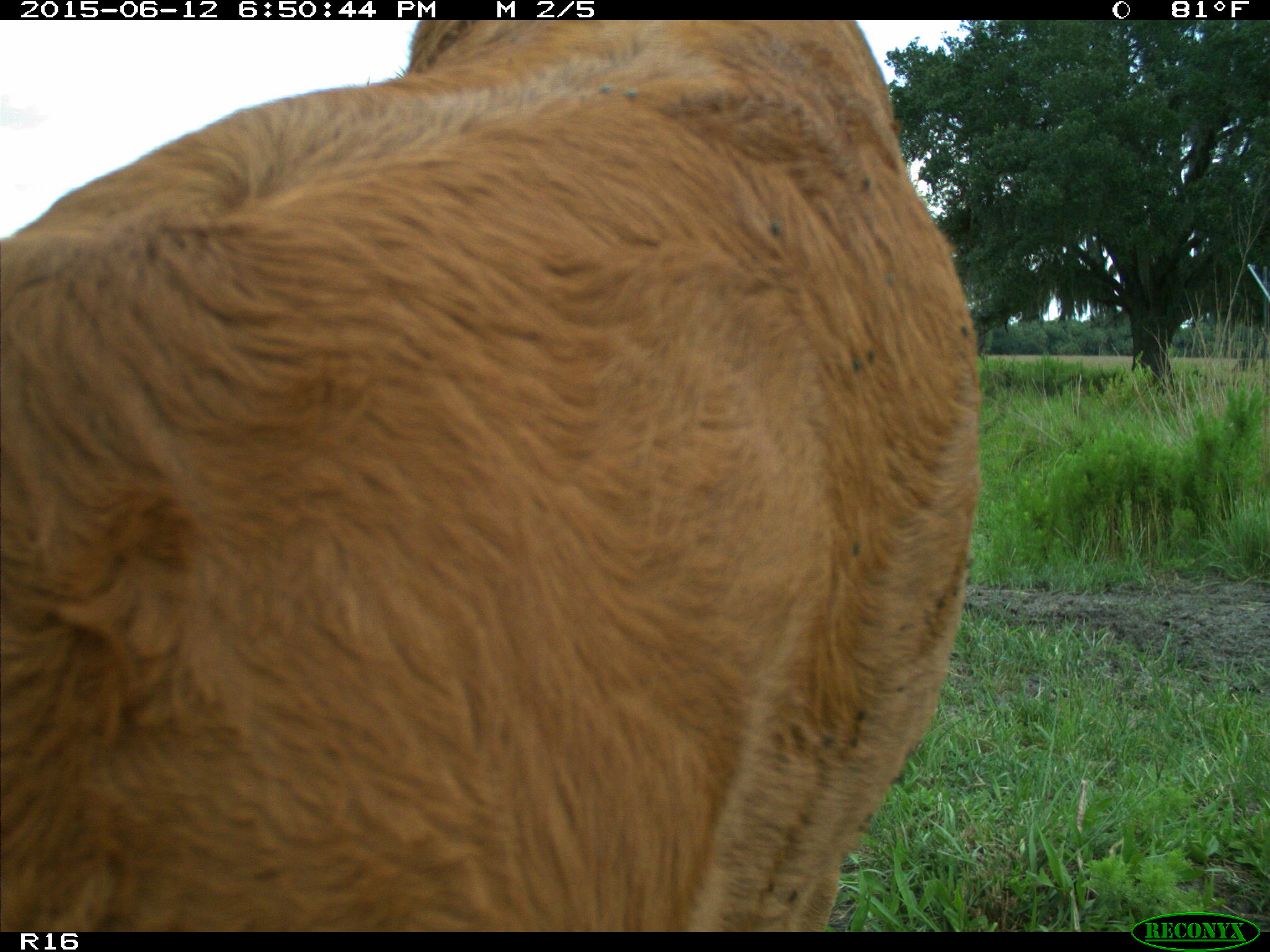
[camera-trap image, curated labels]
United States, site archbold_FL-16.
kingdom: Animalia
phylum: Chordata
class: Mammalia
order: Artiodactyla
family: Bovidae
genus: Bos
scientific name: Bos taurus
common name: domestic cow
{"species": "Bos taurus (domestic cow)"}